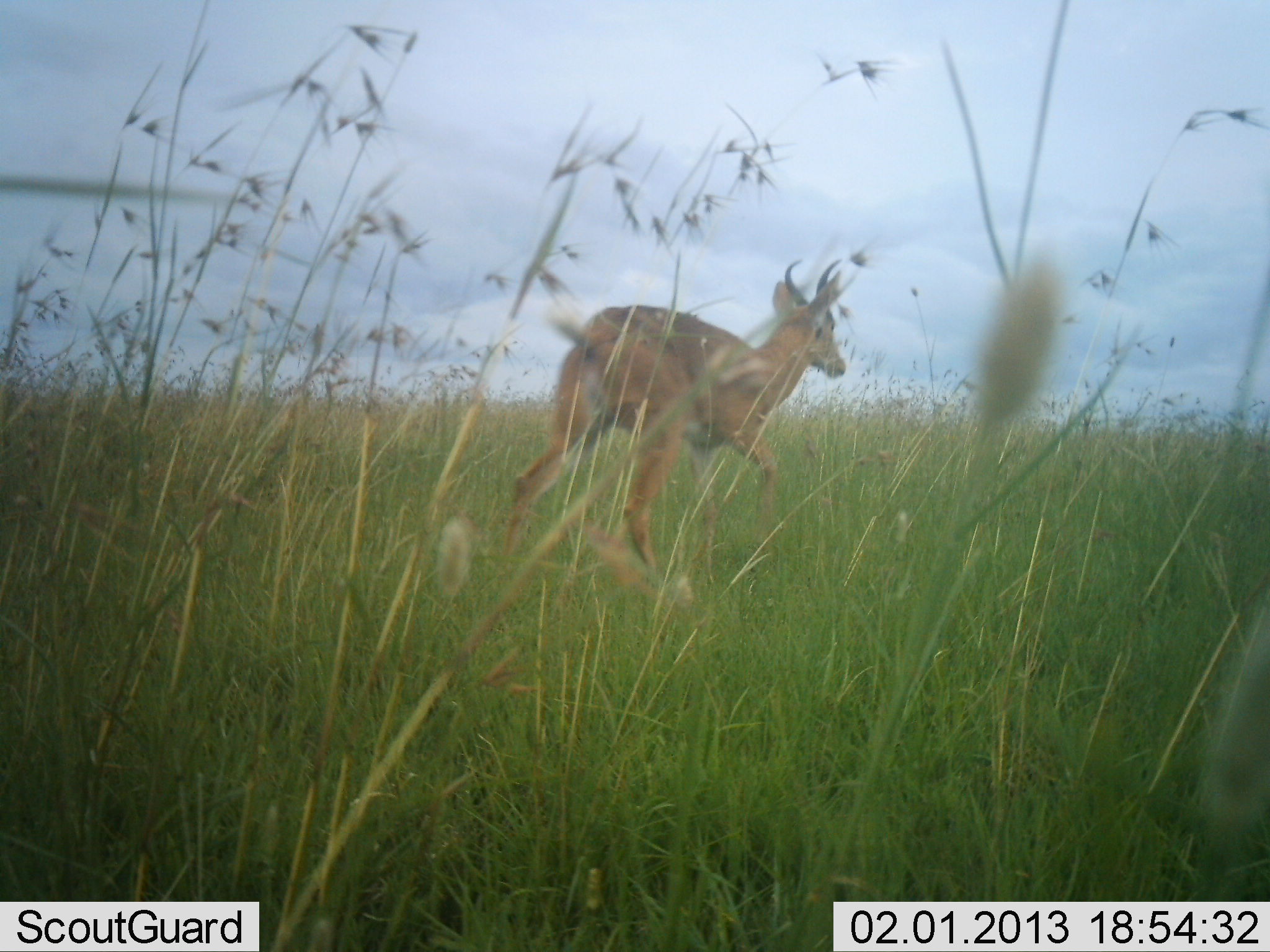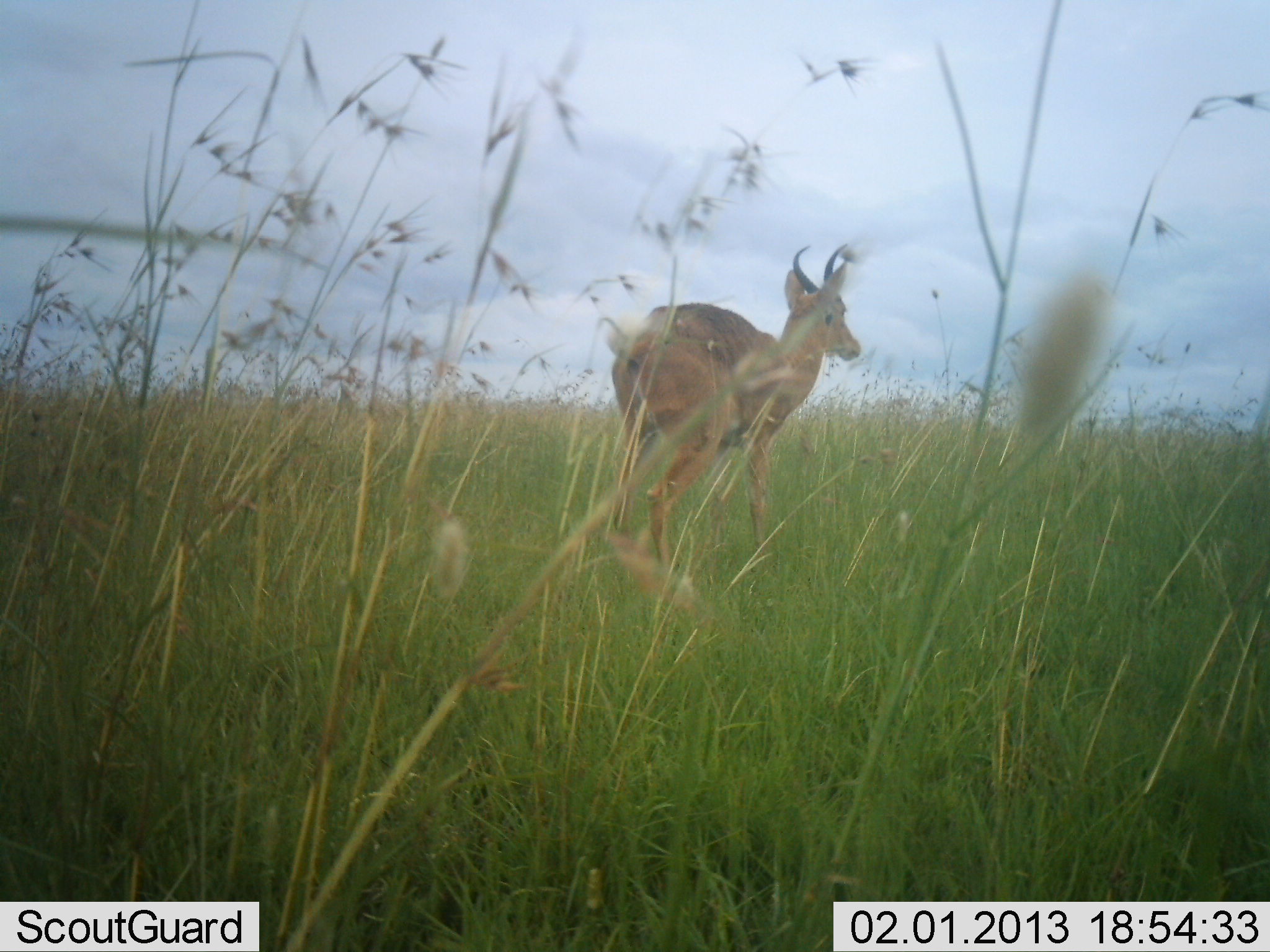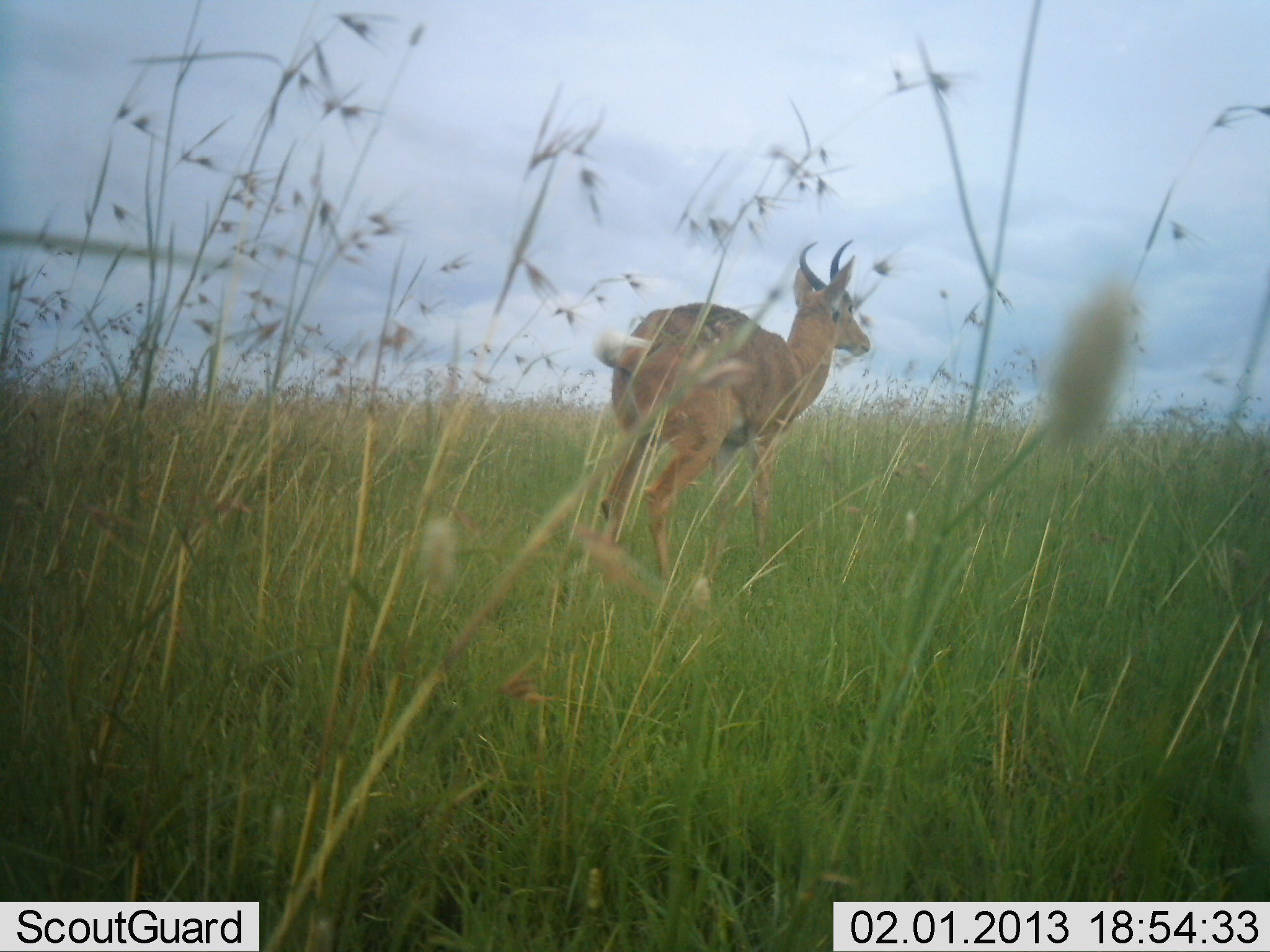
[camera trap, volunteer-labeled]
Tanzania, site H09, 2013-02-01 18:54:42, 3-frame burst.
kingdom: Animalia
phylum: Chordata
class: Mammalia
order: Artiodactyla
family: Bovidae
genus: Redunca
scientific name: Redunca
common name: reedbuck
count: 1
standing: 30%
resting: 0%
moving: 74%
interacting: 4%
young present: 0%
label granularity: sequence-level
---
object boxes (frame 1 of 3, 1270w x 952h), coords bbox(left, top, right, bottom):
animal: bbox(507, 259, 846, 579)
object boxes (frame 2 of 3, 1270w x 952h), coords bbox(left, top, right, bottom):
animal: bbox(603, 237, 870, 589)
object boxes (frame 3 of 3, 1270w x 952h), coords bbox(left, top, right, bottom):
animal: bbox(592, 238, 875, 603)